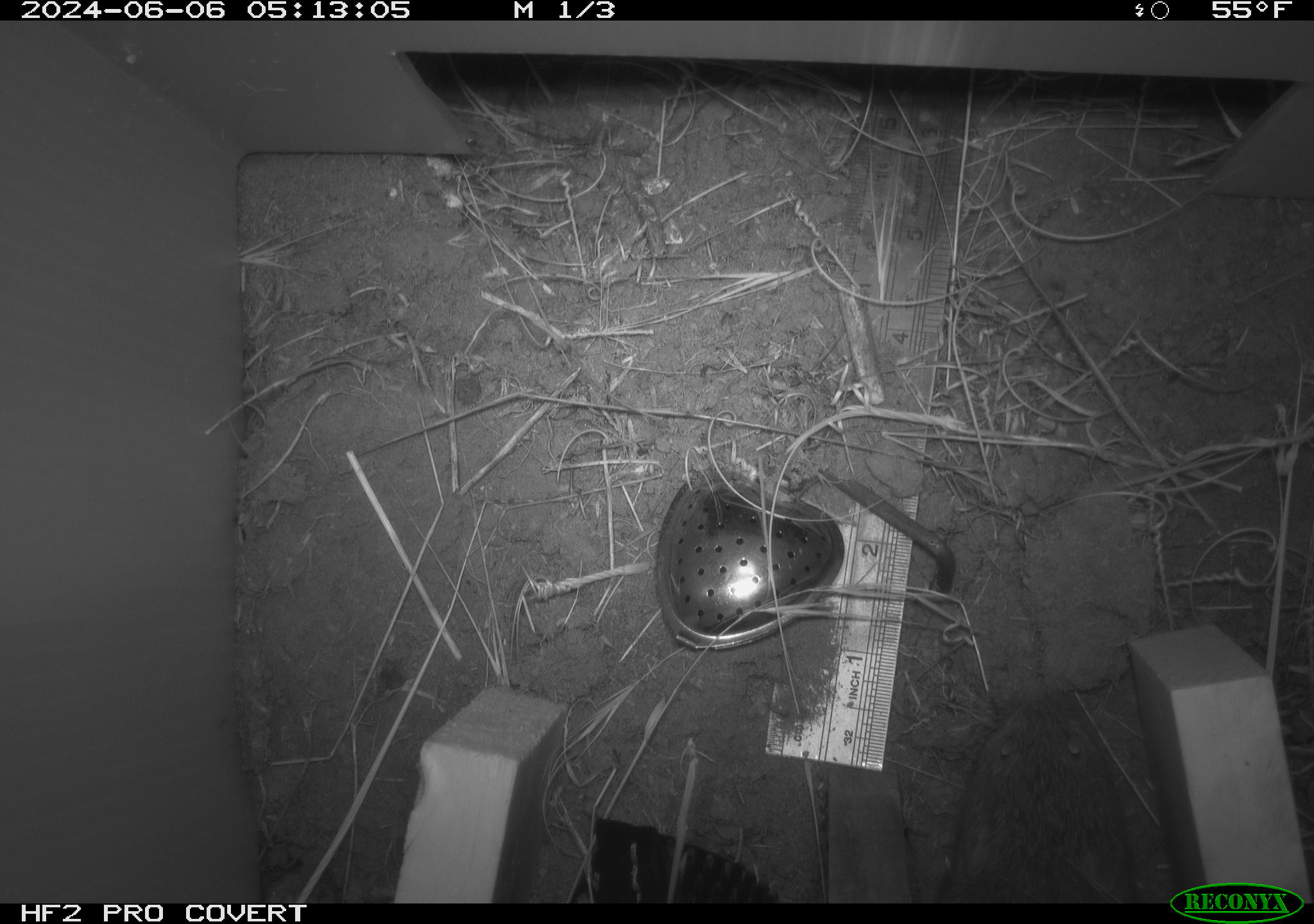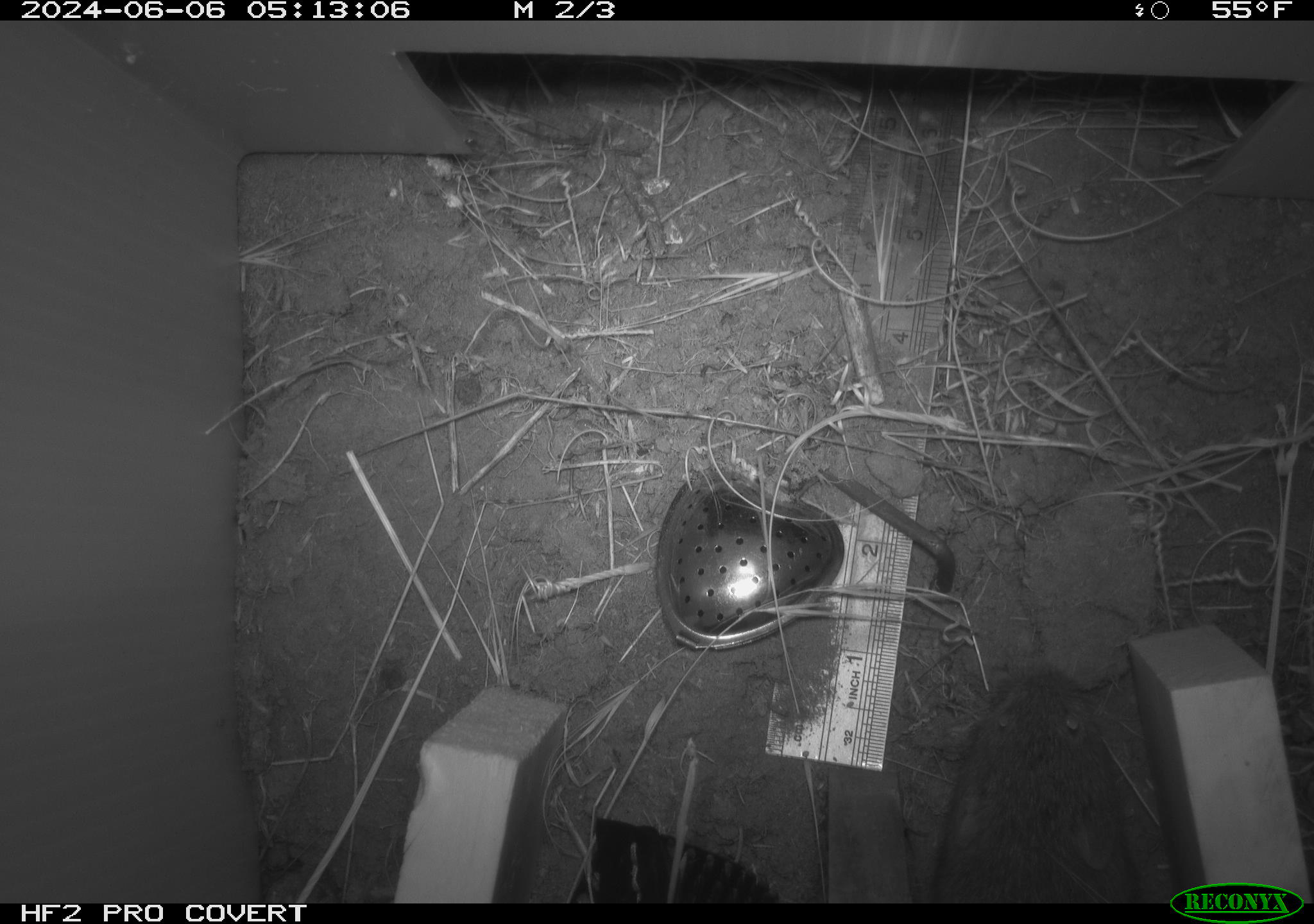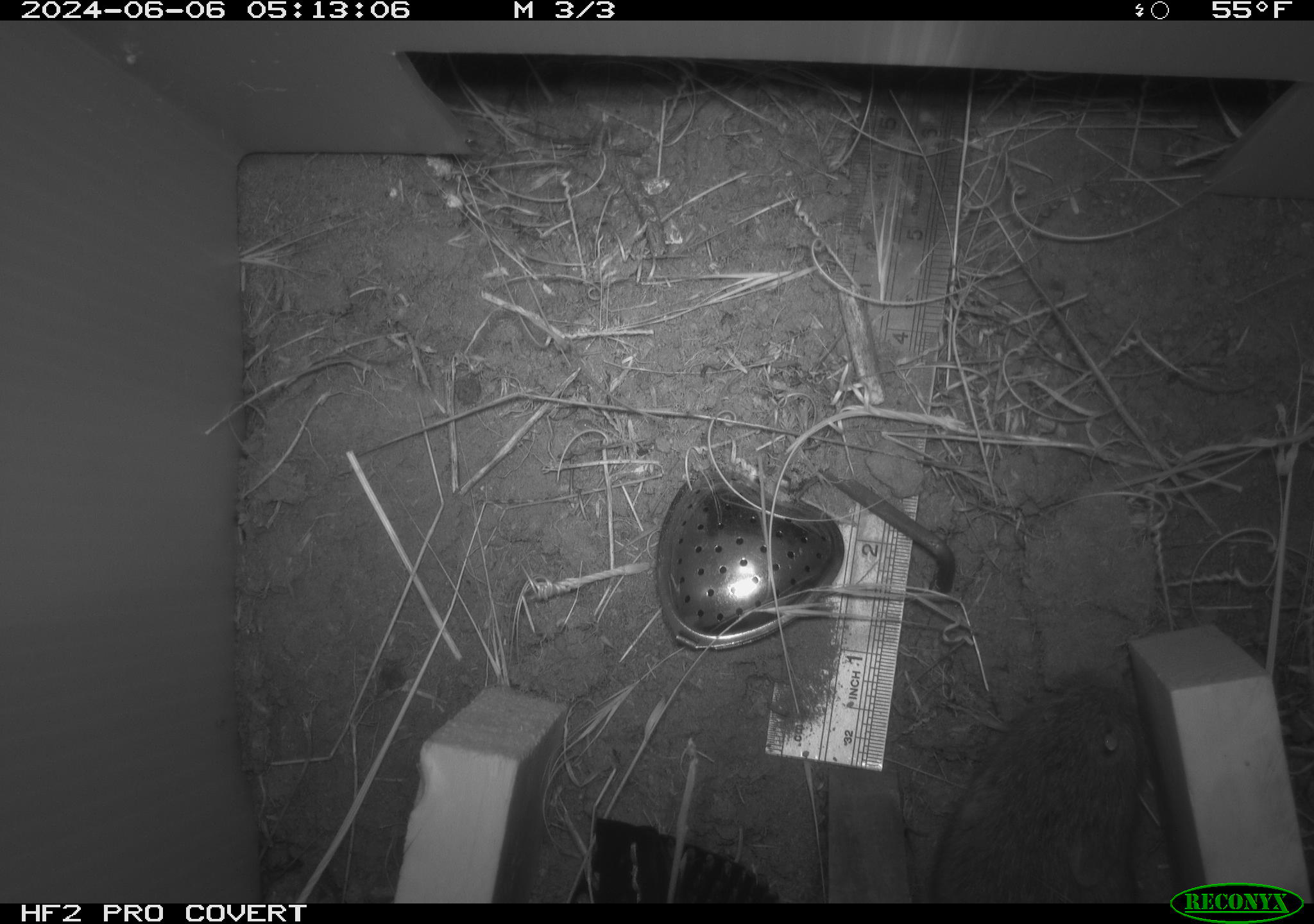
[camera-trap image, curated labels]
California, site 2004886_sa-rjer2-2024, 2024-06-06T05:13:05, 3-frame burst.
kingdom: Animalia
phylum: Chordata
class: Mammalia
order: Rodentia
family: Cricetidae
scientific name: Arvicolinae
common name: voles, lemmings, and muskrats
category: arvicolinae subfamily